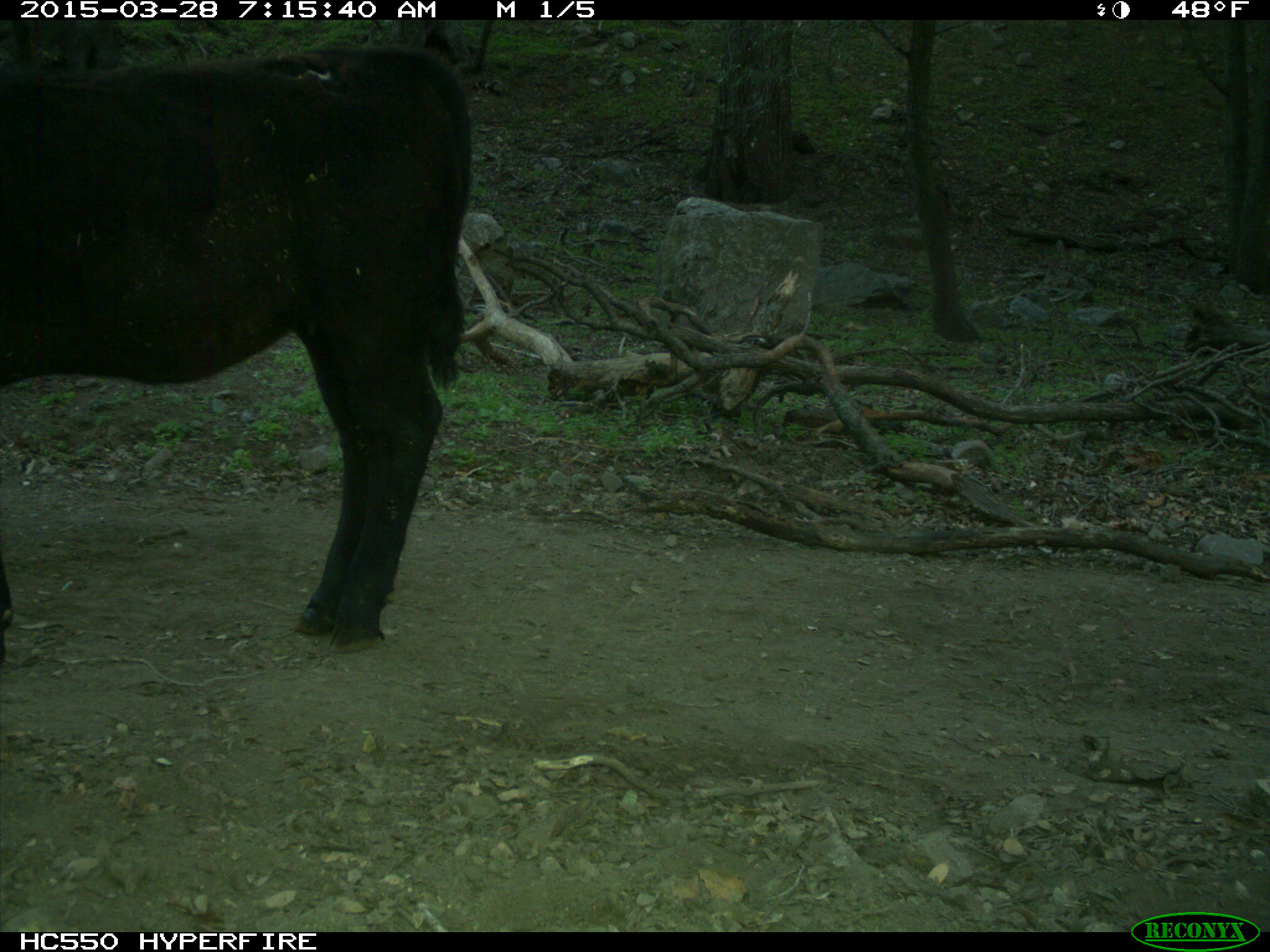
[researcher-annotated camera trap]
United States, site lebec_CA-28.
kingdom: Animalia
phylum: Chordata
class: Mammalia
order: Artiodactyla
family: Bovidae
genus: Bos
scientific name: Bos taurus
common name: domestic cow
Bos taurus (domestic cow).